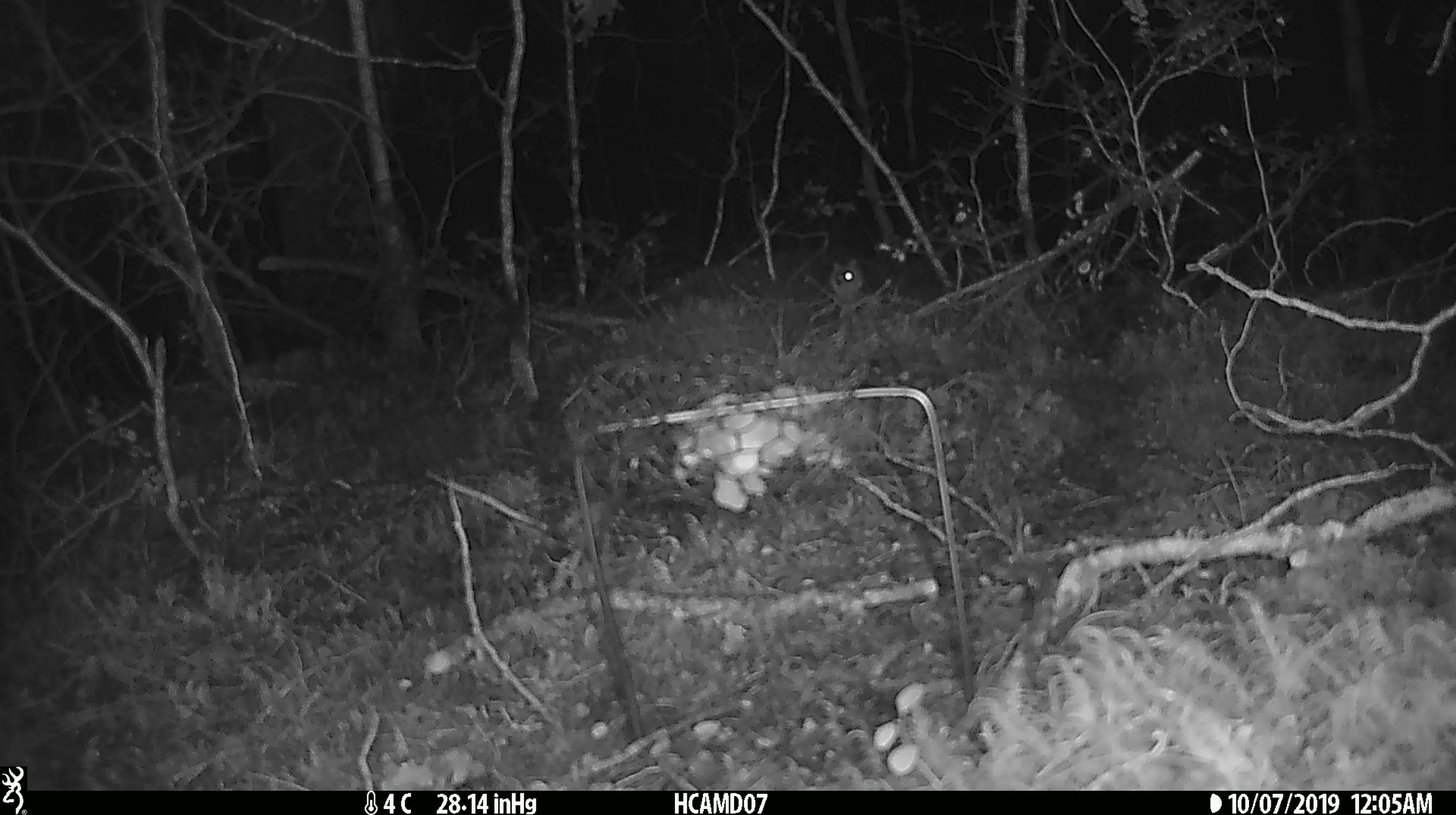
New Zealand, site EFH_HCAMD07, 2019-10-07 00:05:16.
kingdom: Animalia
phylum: Chordata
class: Mammalia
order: Rodentia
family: Muridae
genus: Mus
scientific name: Mus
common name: mouse